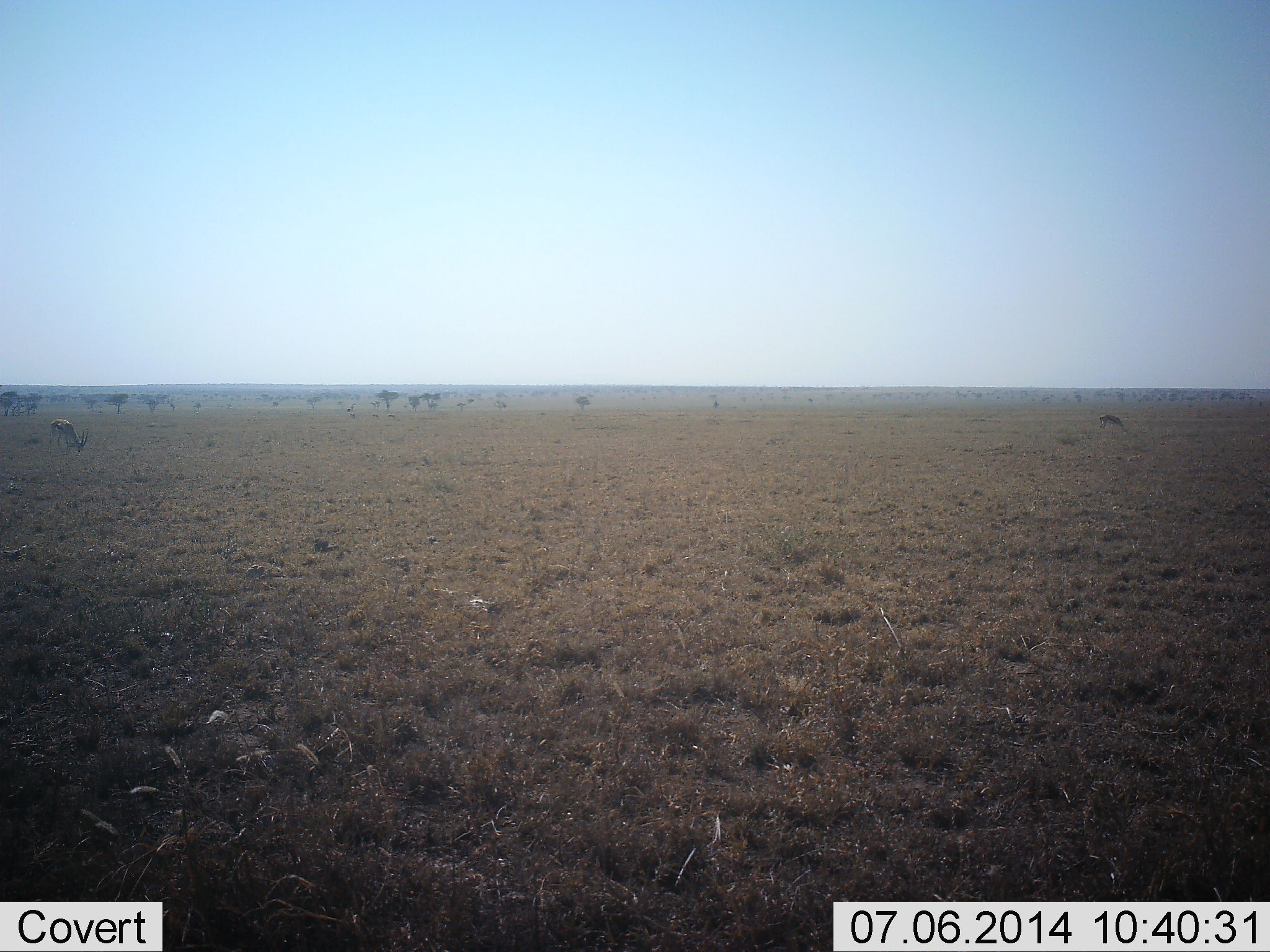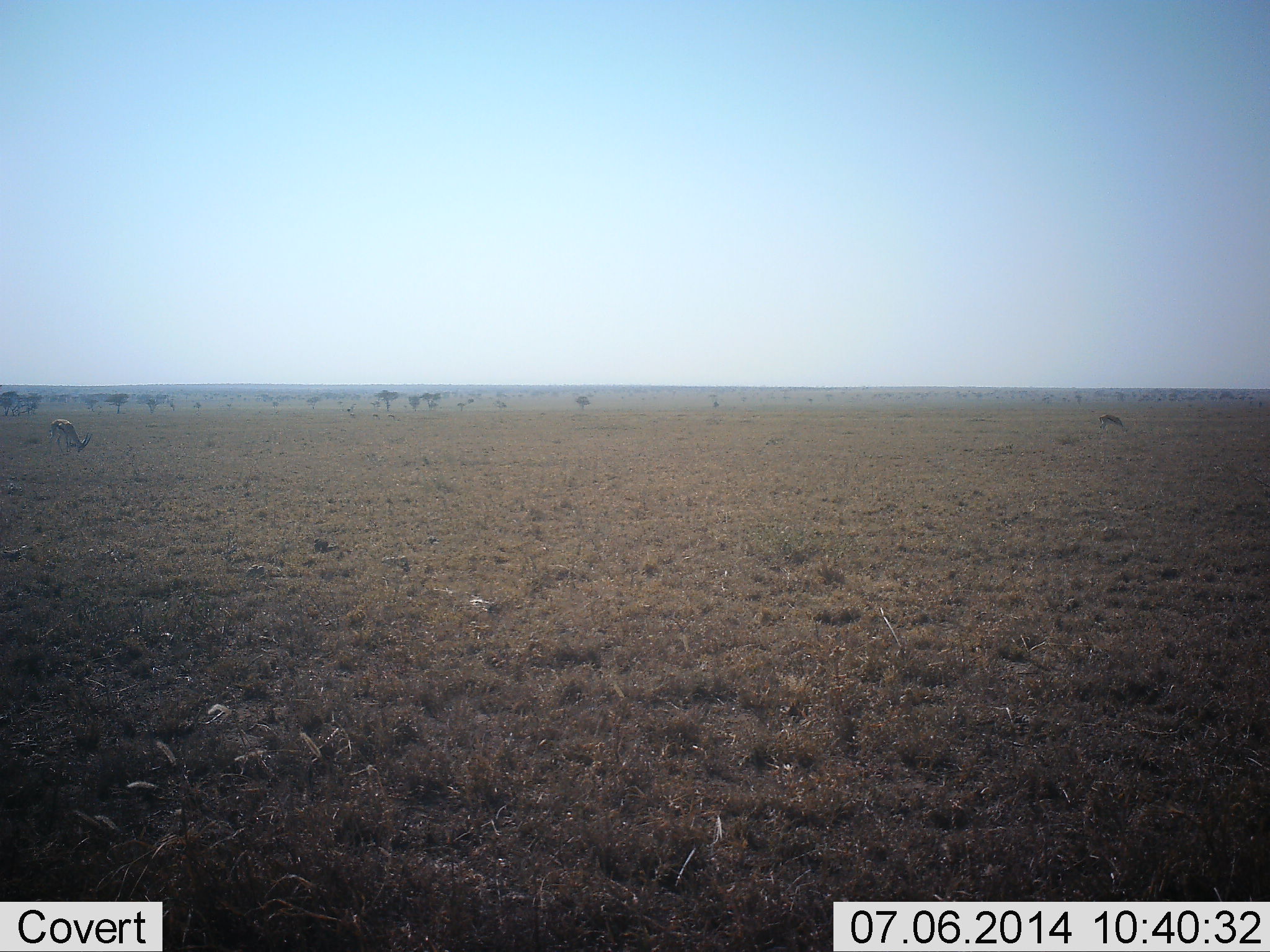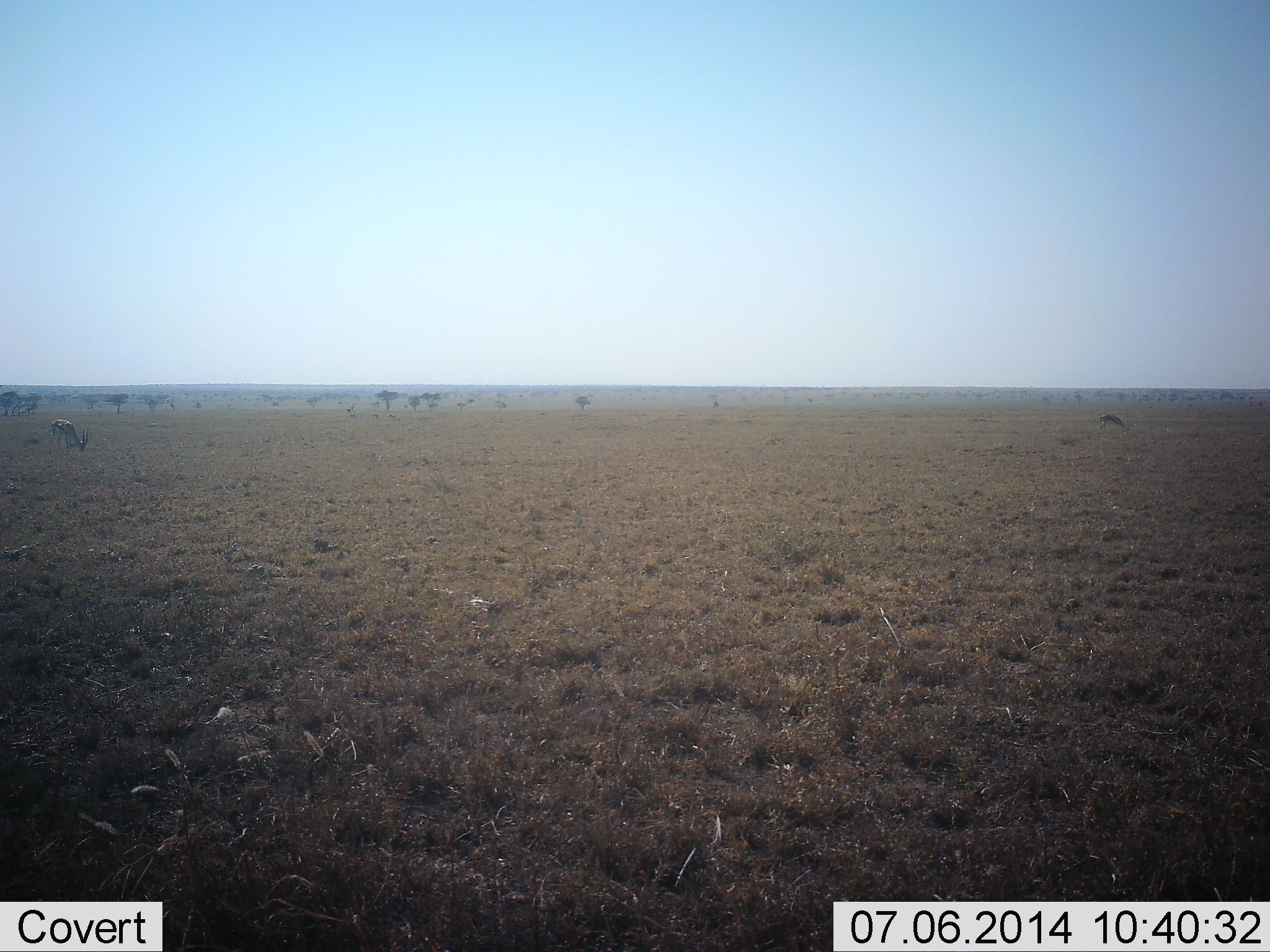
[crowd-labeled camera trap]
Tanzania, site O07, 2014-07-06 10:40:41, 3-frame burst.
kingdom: Animalia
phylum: Chordata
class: Mammalia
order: Artiodactyla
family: Bovidae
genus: Eudorcas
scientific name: Eudorcas thomsonii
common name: thomson's gazelle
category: gazellethomsons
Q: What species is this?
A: Gazellethomsons (thomson's gazelle) (Eudorcas thomsonii).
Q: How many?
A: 2.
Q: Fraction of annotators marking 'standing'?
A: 20%.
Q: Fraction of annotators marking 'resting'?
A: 0%.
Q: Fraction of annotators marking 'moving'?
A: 0%.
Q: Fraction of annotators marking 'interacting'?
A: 0%.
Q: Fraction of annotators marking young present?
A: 0%.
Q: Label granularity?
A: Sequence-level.